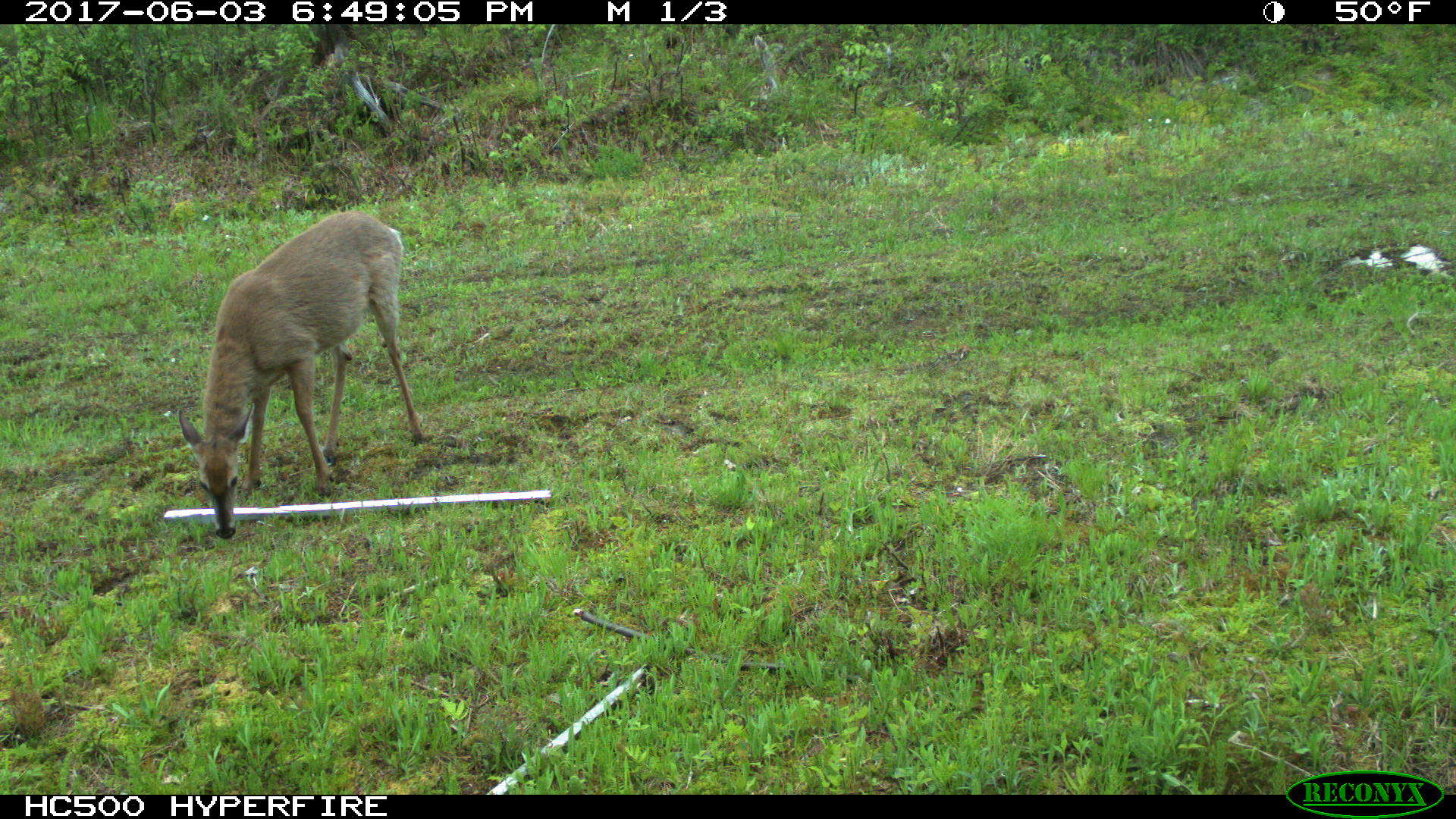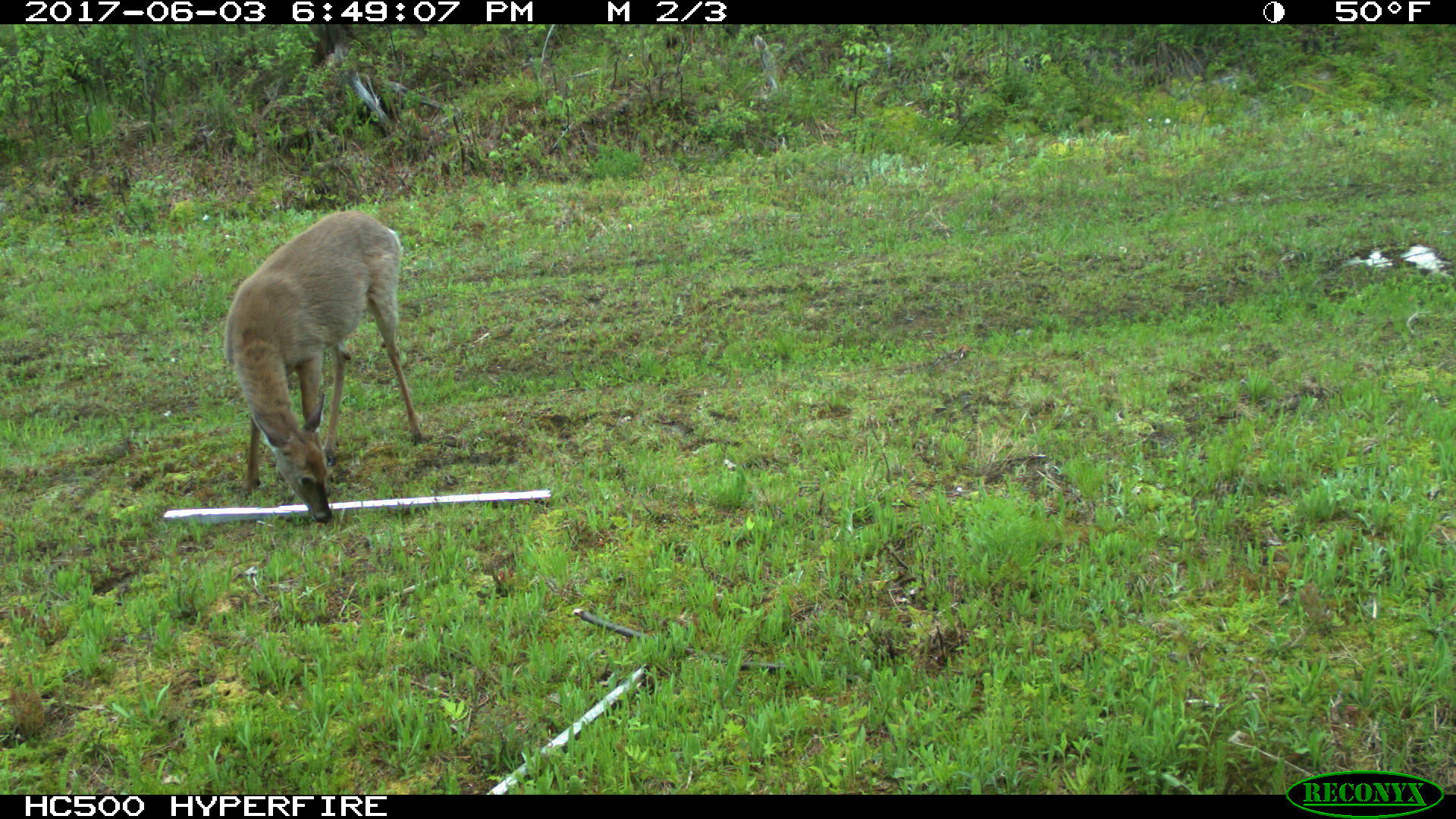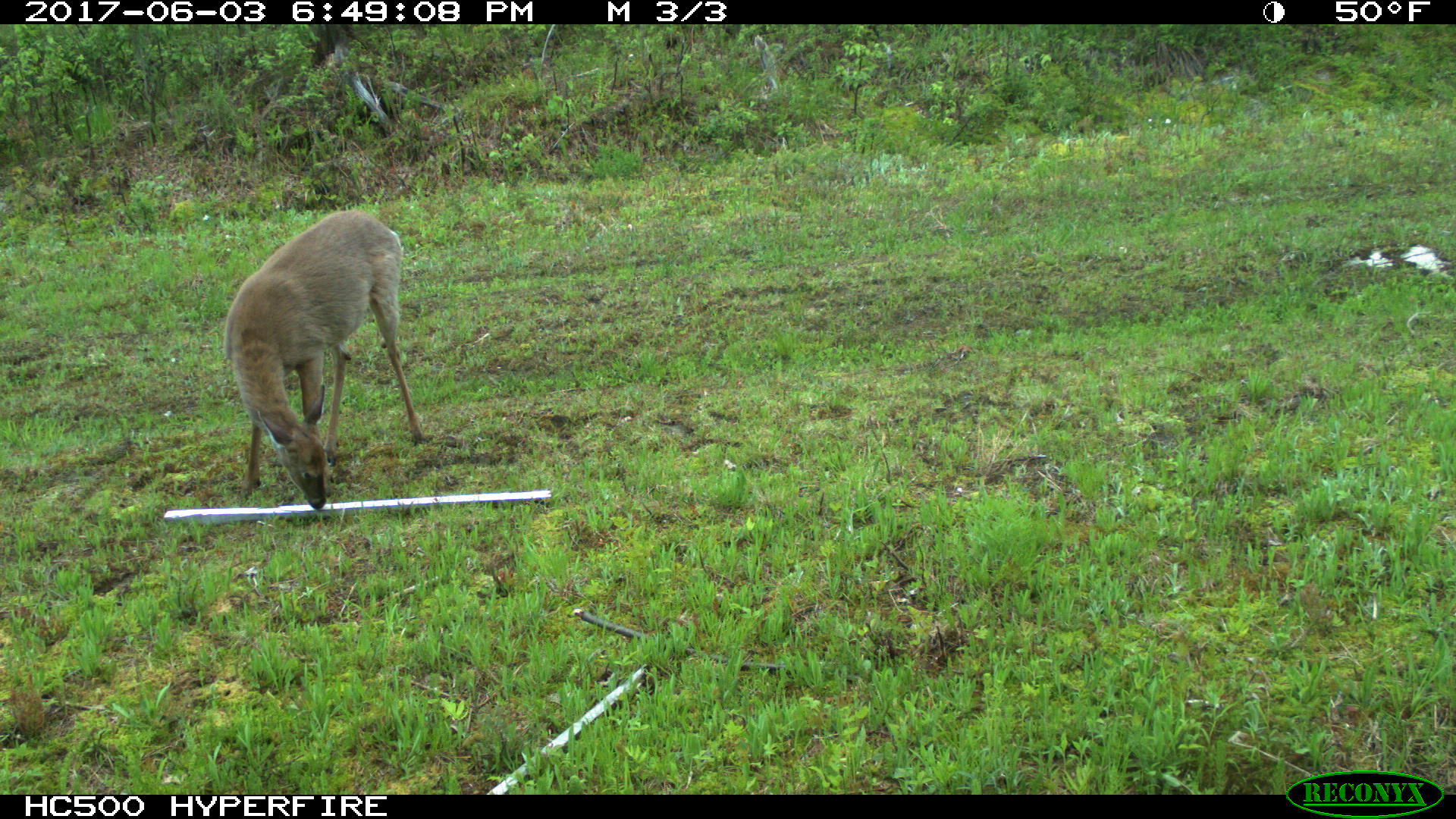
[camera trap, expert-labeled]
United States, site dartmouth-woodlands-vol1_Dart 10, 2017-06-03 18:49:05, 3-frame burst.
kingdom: Animalia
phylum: Chordata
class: Mammalia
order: Artiodactyla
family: Cervidae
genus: Odocoileus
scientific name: Odocoileus virginianus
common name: white-tailed deer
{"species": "white-tailed deer (Odocoileus virginianus)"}